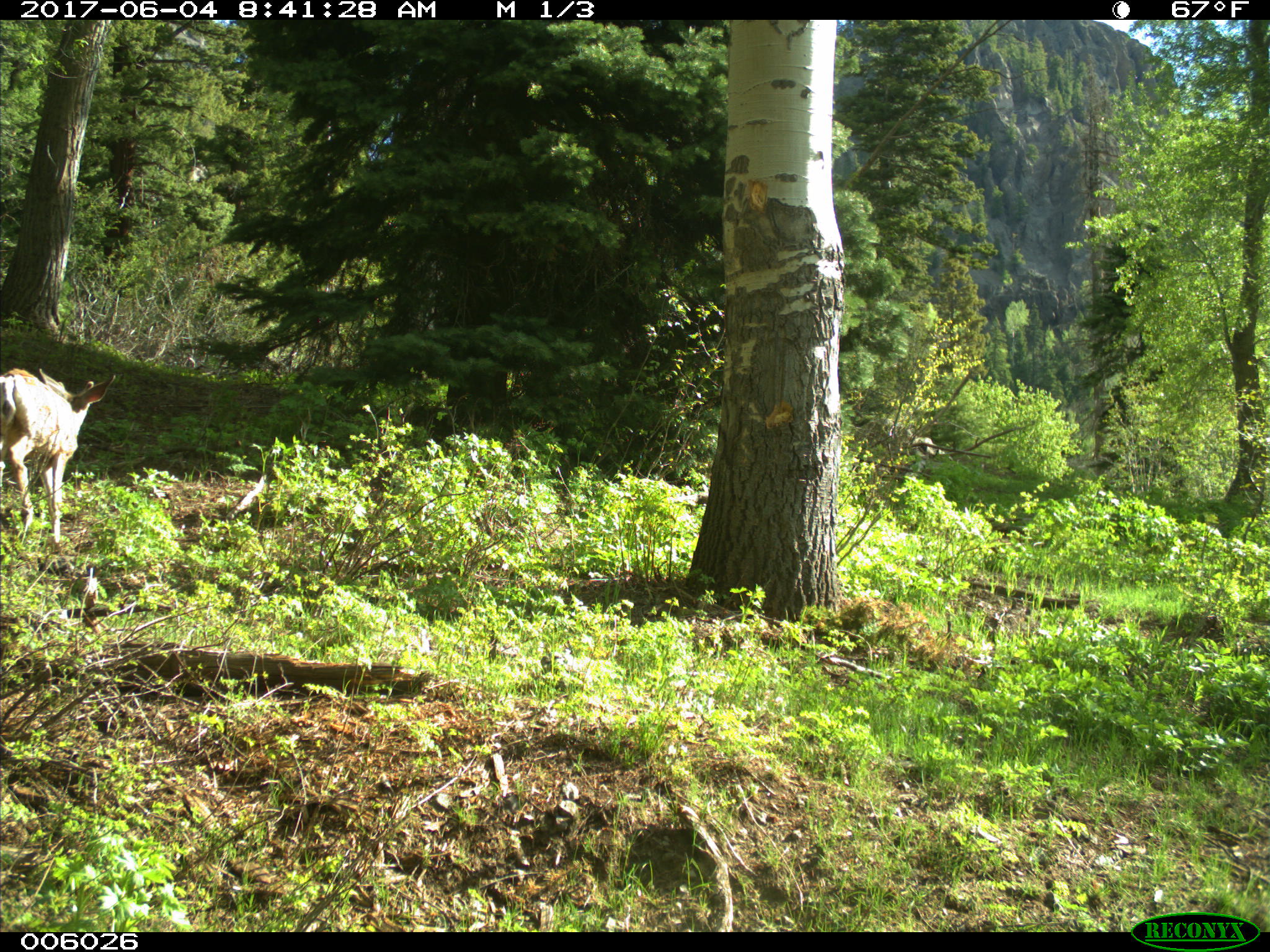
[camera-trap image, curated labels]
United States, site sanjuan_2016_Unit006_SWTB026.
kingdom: Animalia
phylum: Chordata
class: Mammalia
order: Artiodactyla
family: Cervidae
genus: Odocoileus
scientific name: Odocoileus hemionus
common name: mule deer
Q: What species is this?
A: Odocoileus hemionus (mule deer).